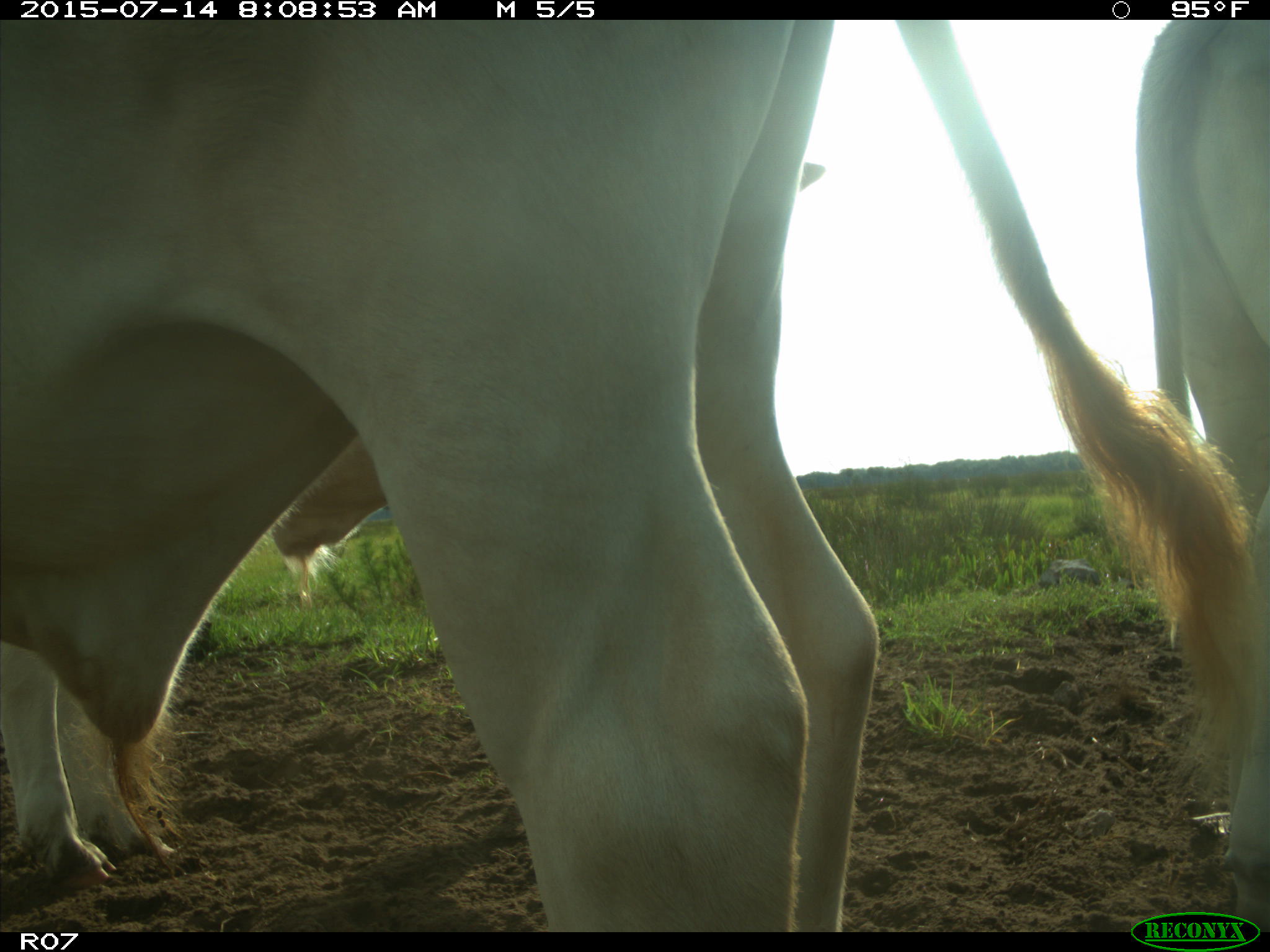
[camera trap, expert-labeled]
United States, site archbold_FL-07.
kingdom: Animalia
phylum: Chordata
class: Mammalia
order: Artiodactyla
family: Bovidae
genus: Bos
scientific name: Bos taurus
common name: domestic cow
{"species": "Bos taurus (domestic cow)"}